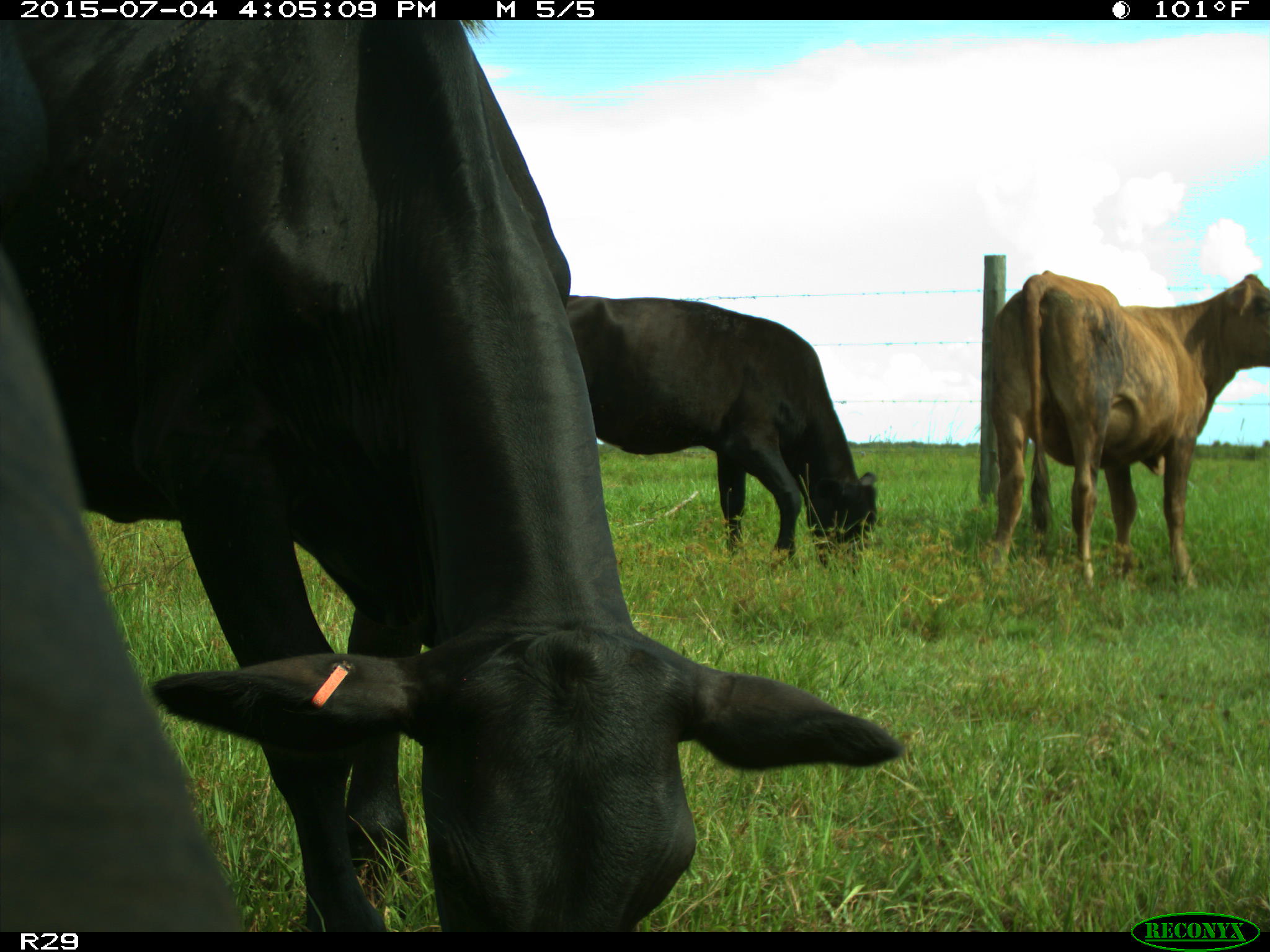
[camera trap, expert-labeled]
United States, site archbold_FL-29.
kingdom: Animalia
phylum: Chordata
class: Mammalia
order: Artiodactyla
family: Bovidae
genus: Bos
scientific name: Bos taurus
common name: domestic cow